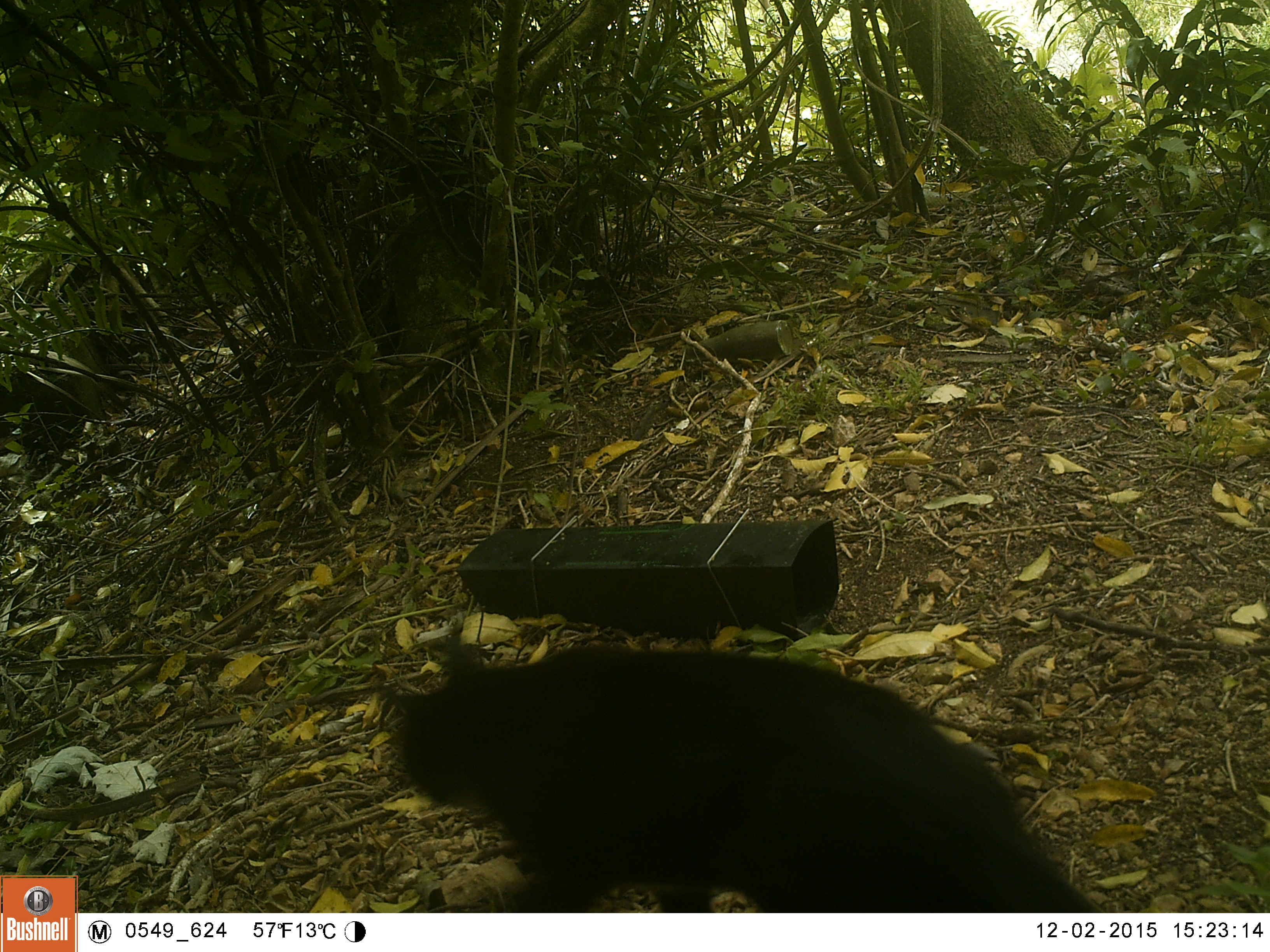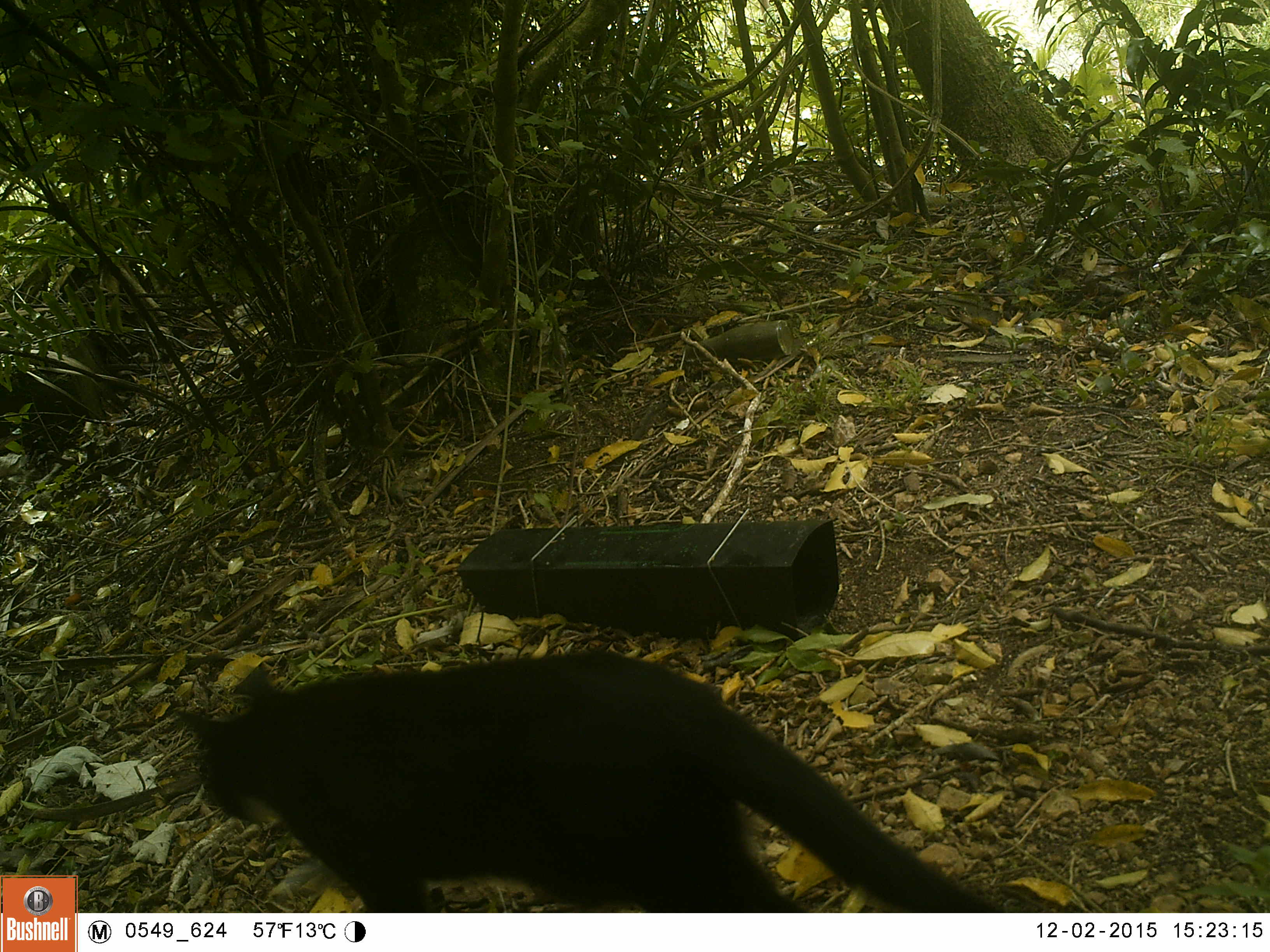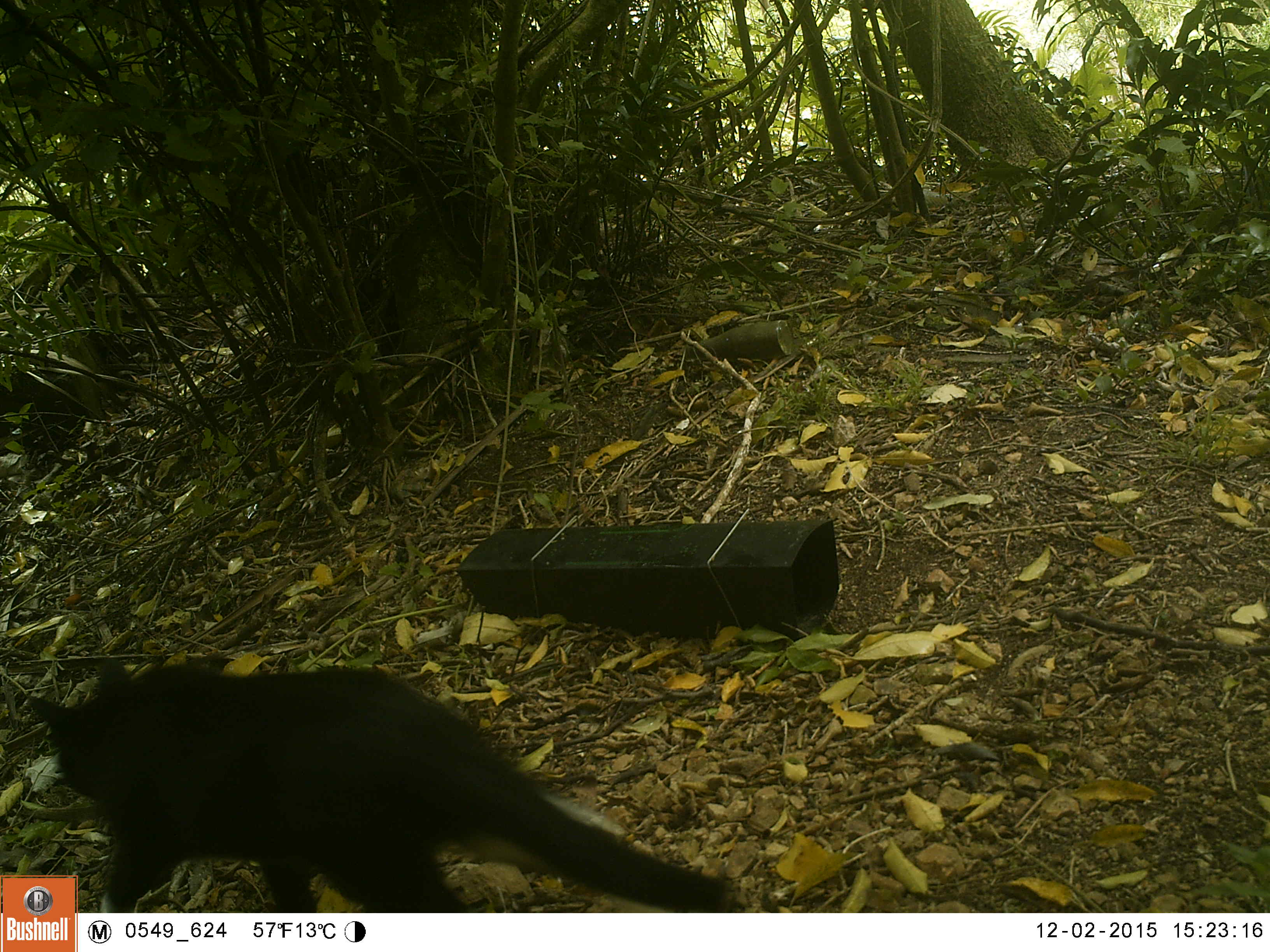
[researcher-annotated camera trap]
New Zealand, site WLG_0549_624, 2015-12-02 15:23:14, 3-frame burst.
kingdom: Animalia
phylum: Chordata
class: Mammalia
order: Carnivora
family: Felidae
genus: Felis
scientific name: Felis catus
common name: domestic cat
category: cat